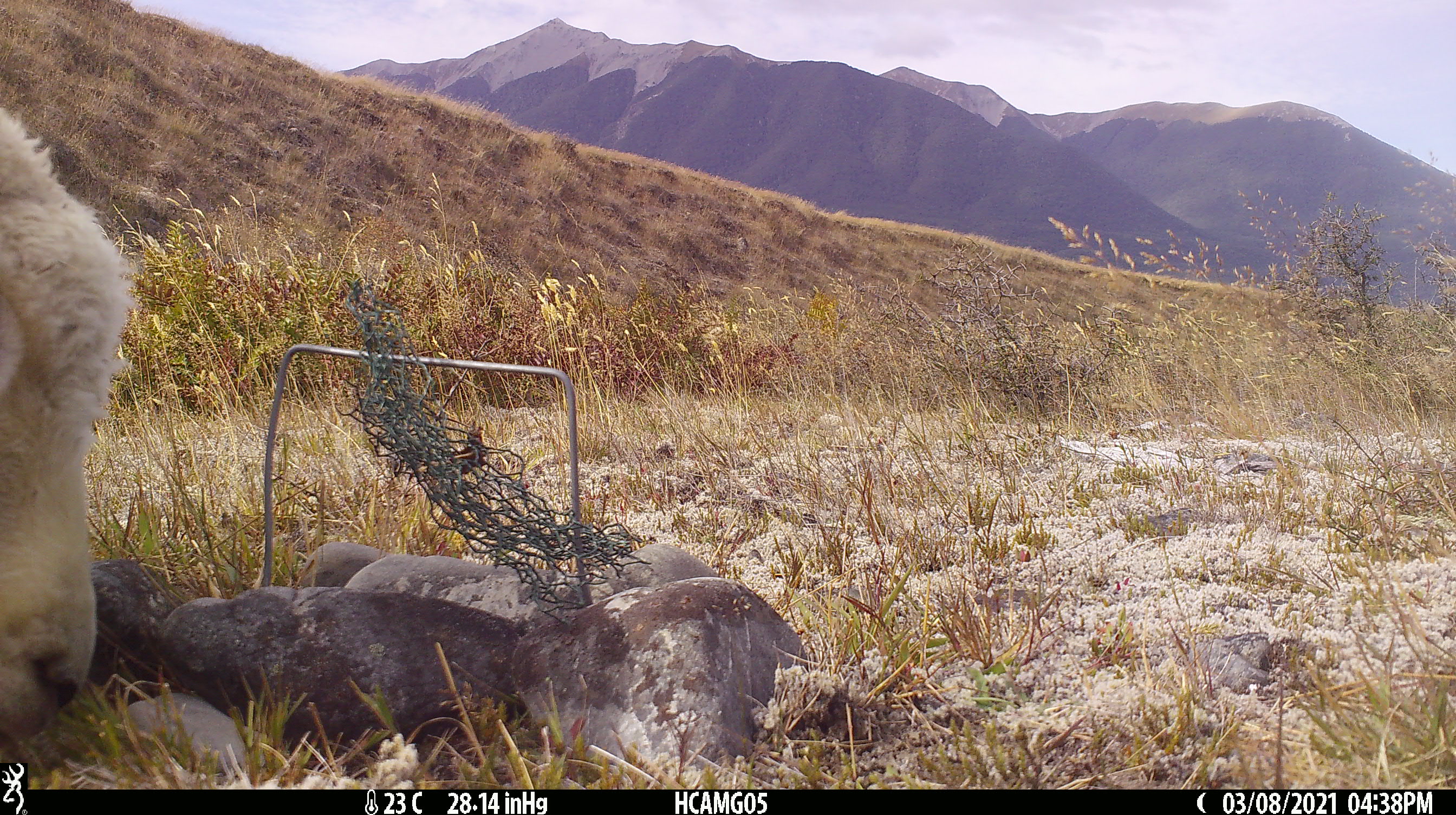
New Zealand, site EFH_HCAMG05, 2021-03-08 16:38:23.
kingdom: Animalia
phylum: Chordata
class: Mammalia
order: Artiodactyla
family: Bovidae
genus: Ovis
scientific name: Ovis aries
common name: domestic sheep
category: sheep